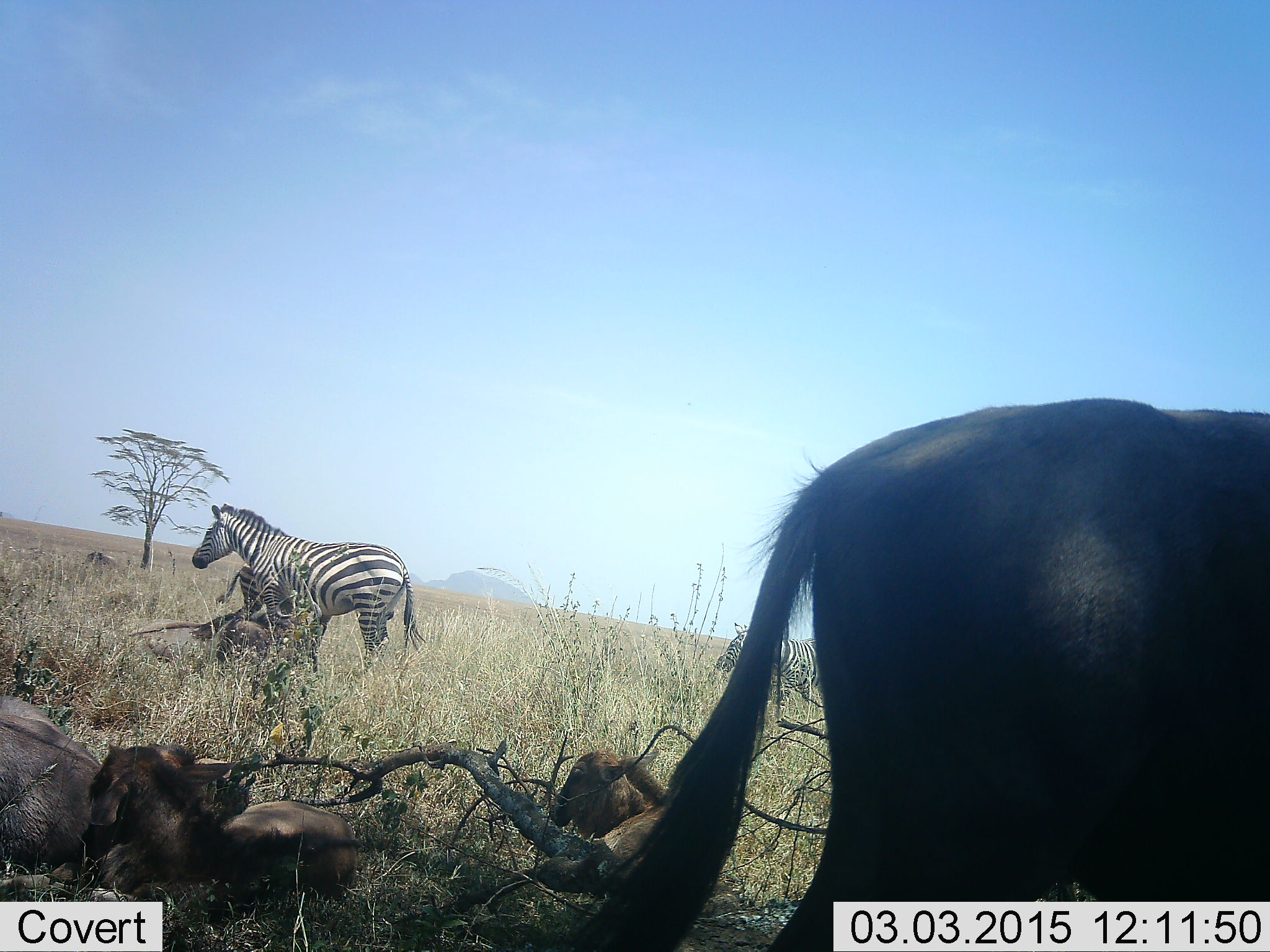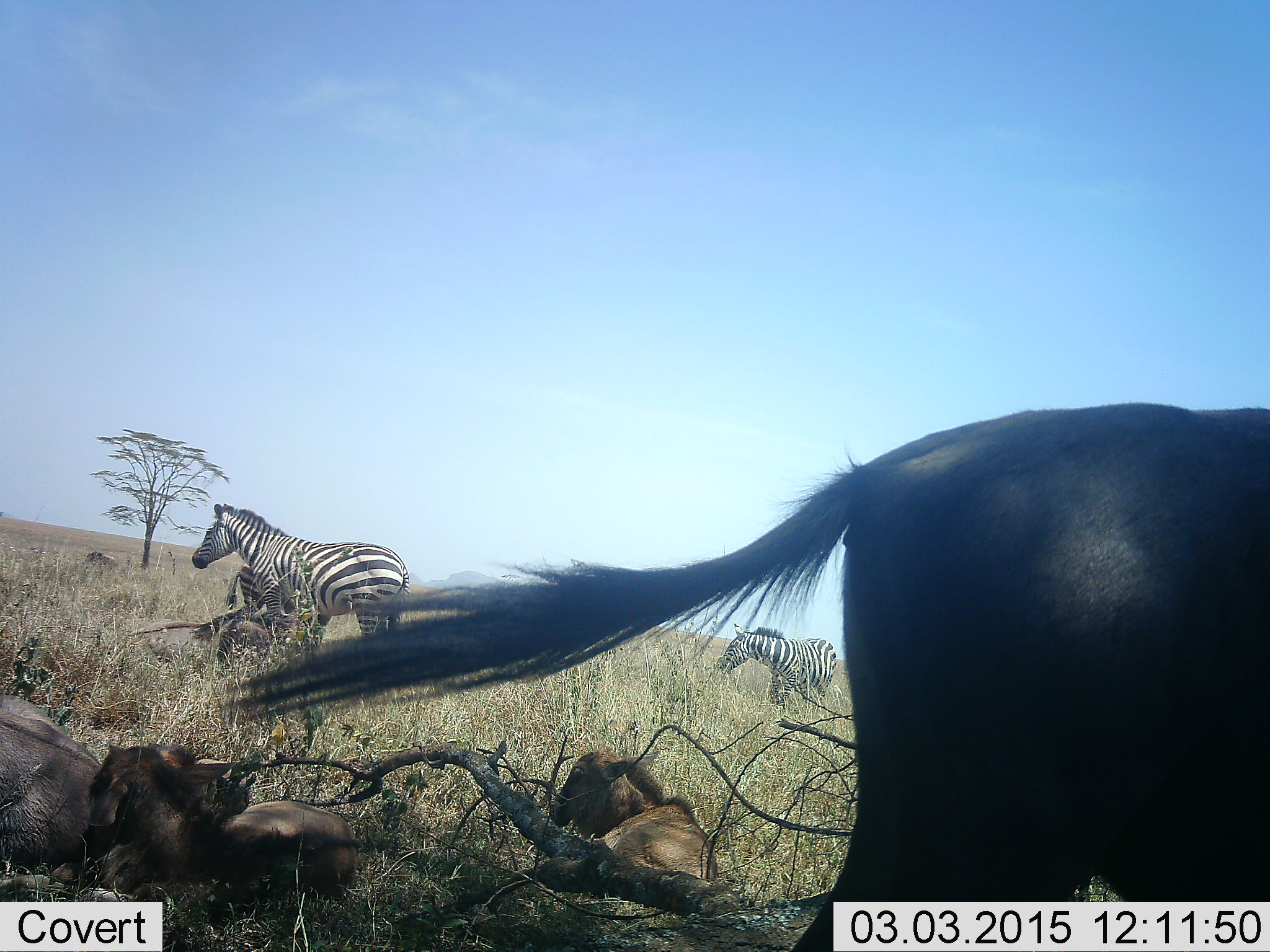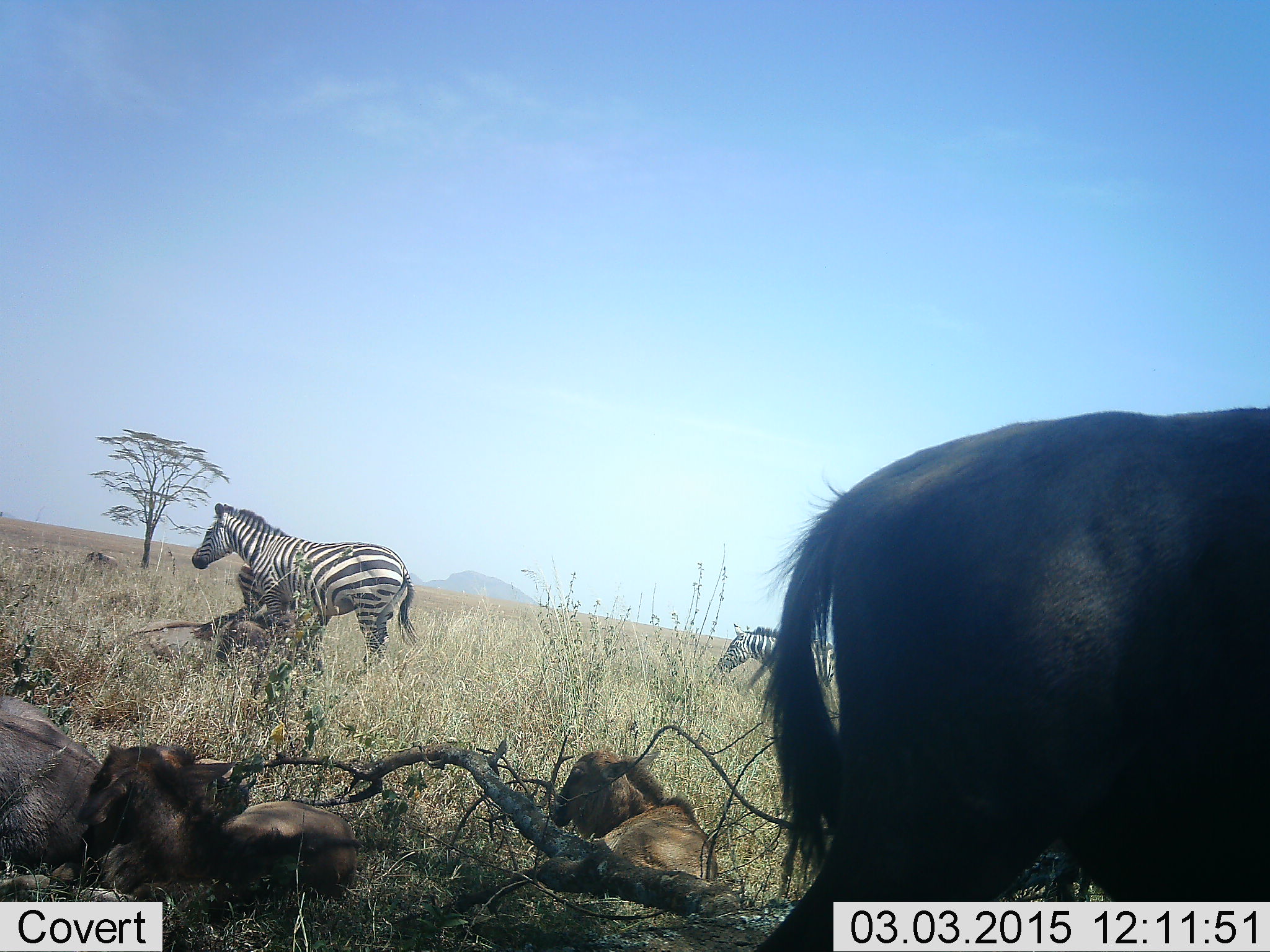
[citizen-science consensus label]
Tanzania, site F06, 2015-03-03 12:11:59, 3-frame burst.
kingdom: Animalia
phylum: Chordata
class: Mammalia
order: Artiodactyla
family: Bovidae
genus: Connochaetes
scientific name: Connochaetes taurinus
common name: blue wildebeest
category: wildebeest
Wildebeest (blue wildebeest) (Connochaetes taurinus), count 4. Behavior (volunteer vote fractions): standing 64%, resting 91%, moving 18%, interacting 0%. Young present (vote fraction): 73%. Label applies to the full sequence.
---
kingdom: Animalia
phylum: Chordata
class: Mammalia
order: Perissodactyla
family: Equidae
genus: Equus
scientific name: Equus quagga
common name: plains zebra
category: zebra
Zebra (plains zebra) (Equus quagga), count 3. Behavior (volunteer vote fractions): standing 100%, resting 8%, moving 8%, interacting 8%. Young present (vote fraction): 50%. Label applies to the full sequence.